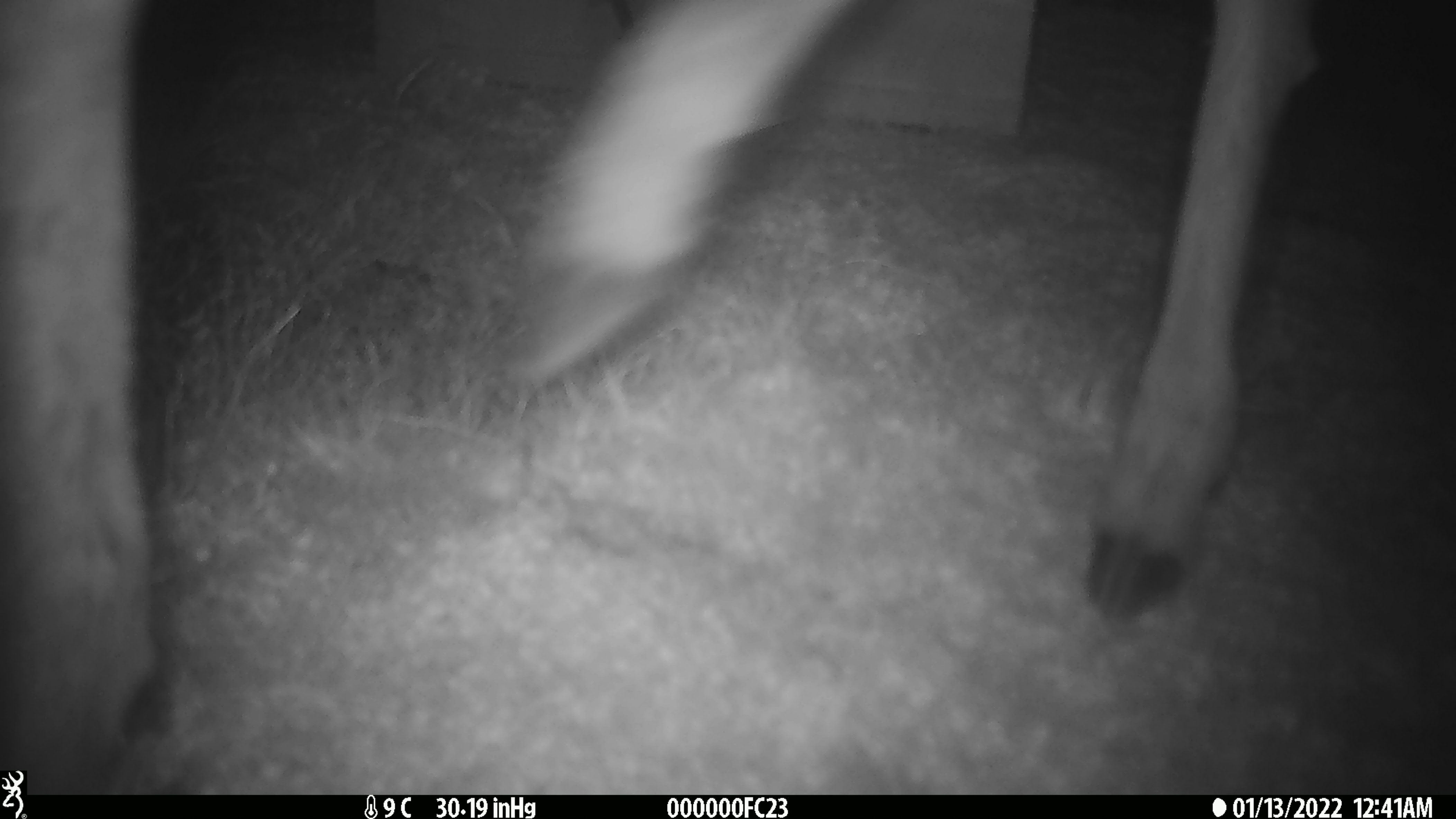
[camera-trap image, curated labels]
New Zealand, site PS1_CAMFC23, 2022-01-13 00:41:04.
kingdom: Animalia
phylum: Chordata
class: Mammalia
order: Artiodactyla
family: Cervidae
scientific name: Cervidae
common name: deer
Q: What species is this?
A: Deer (Cervidae).